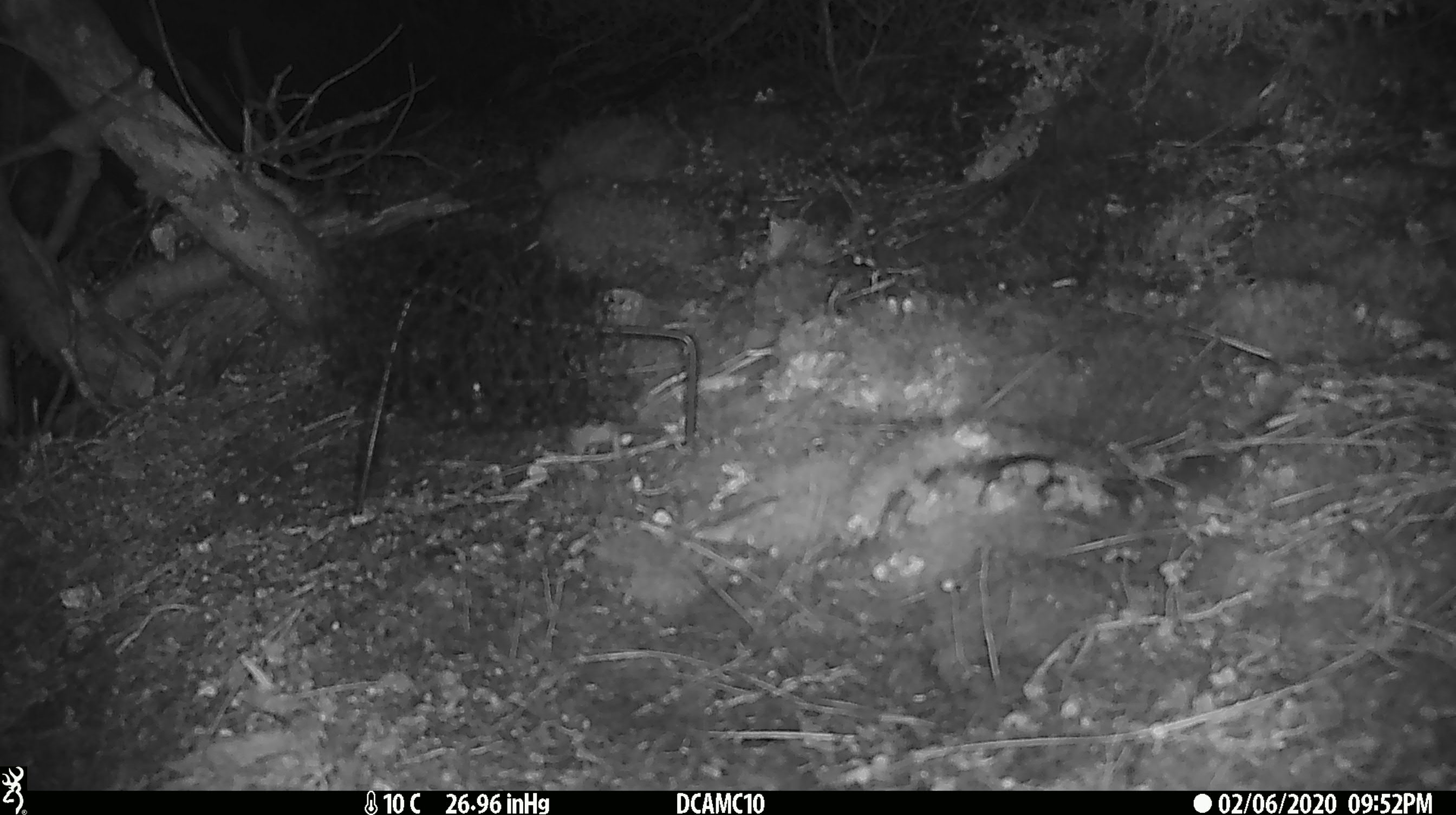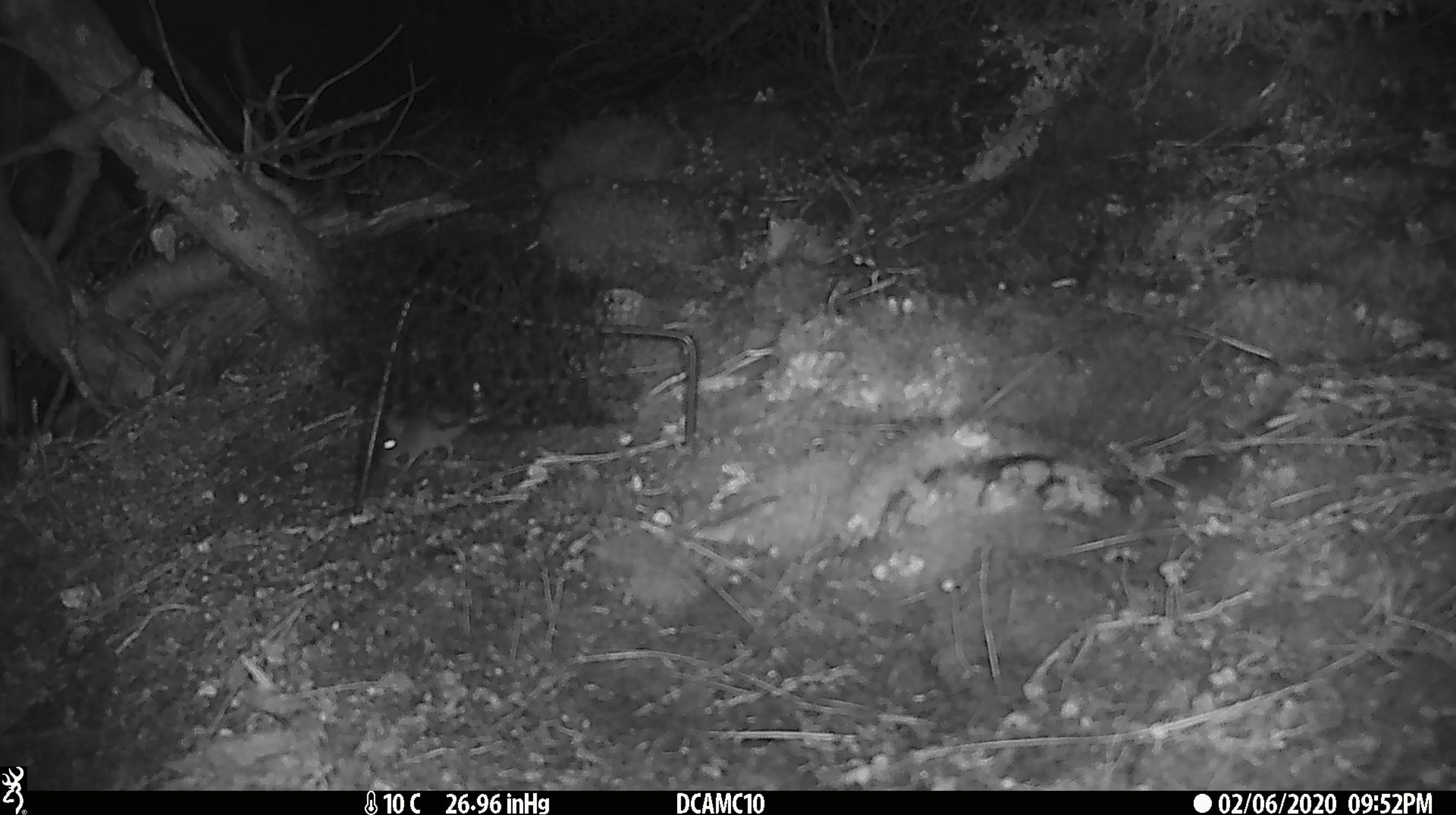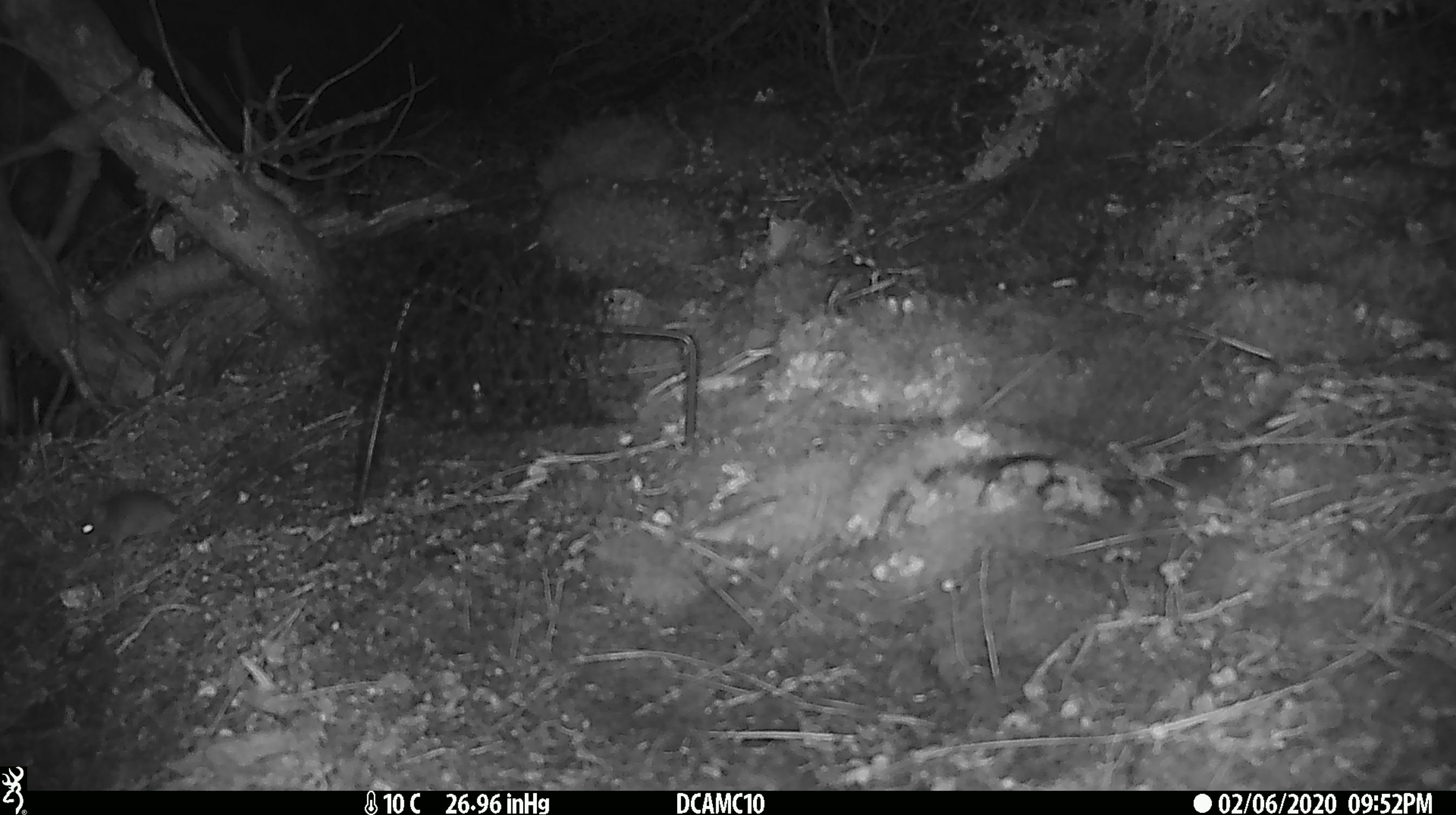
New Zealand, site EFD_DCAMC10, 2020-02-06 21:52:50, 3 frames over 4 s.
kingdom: Animalia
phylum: Chordata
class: Mammalia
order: Rodentia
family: Muridae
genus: Mus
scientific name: Mus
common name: mouse